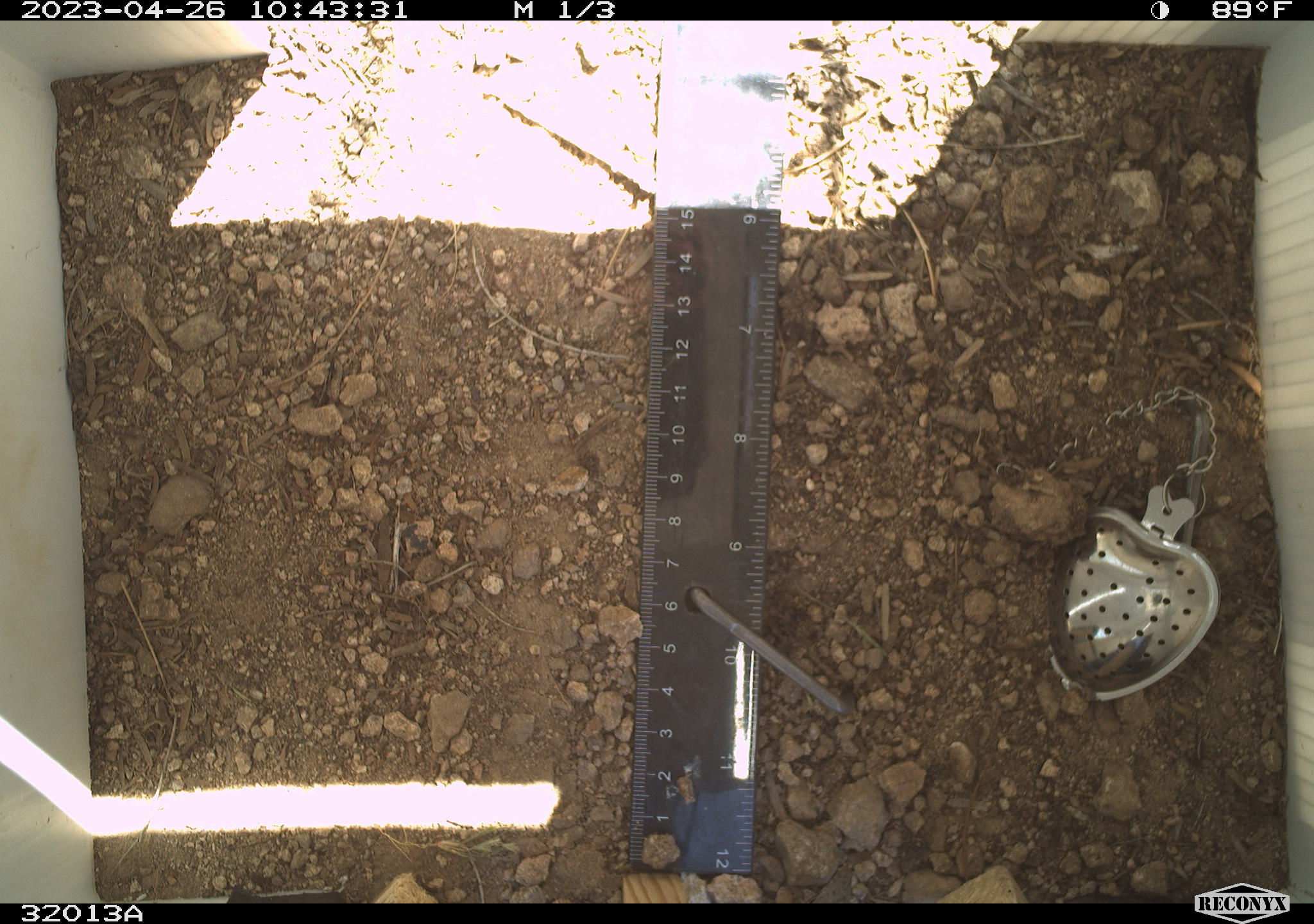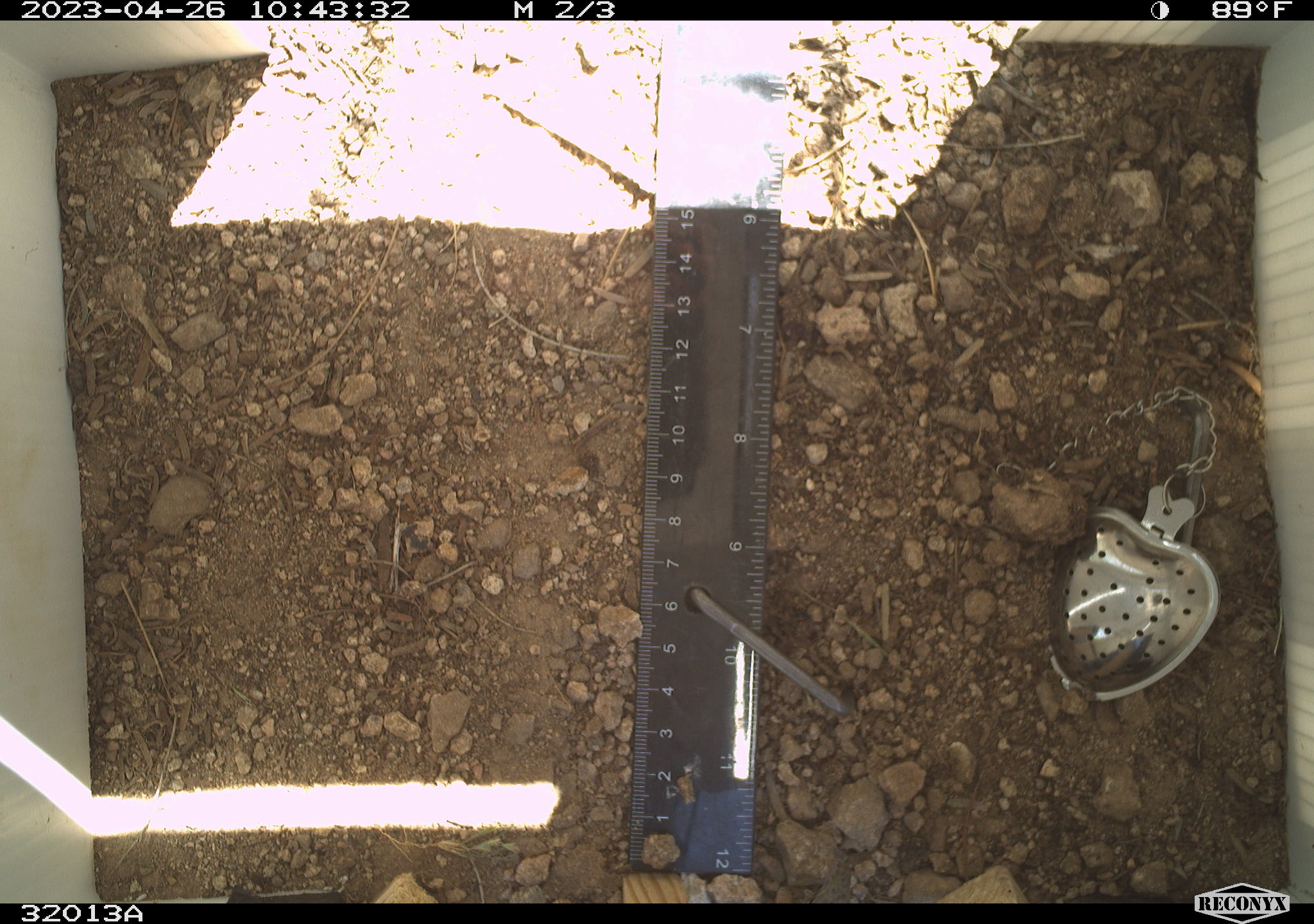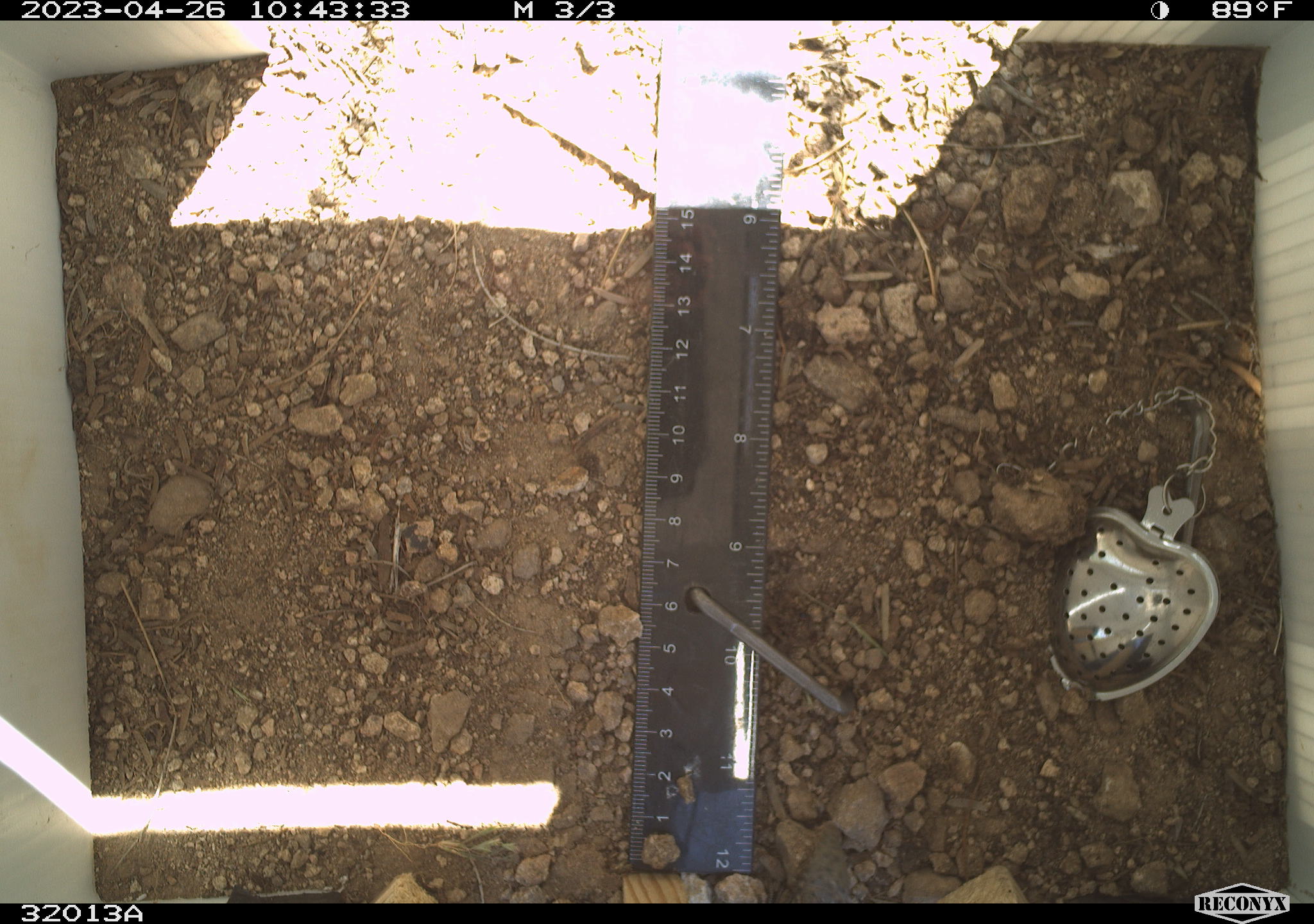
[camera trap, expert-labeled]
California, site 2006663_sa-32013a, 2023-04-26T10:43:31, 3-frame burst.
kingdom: Animalia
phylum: Chordata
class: Reptilia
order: Squamata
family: Teiidae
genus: Aspidoscelis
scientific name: Aspidoscelis tigris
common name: western whiptail